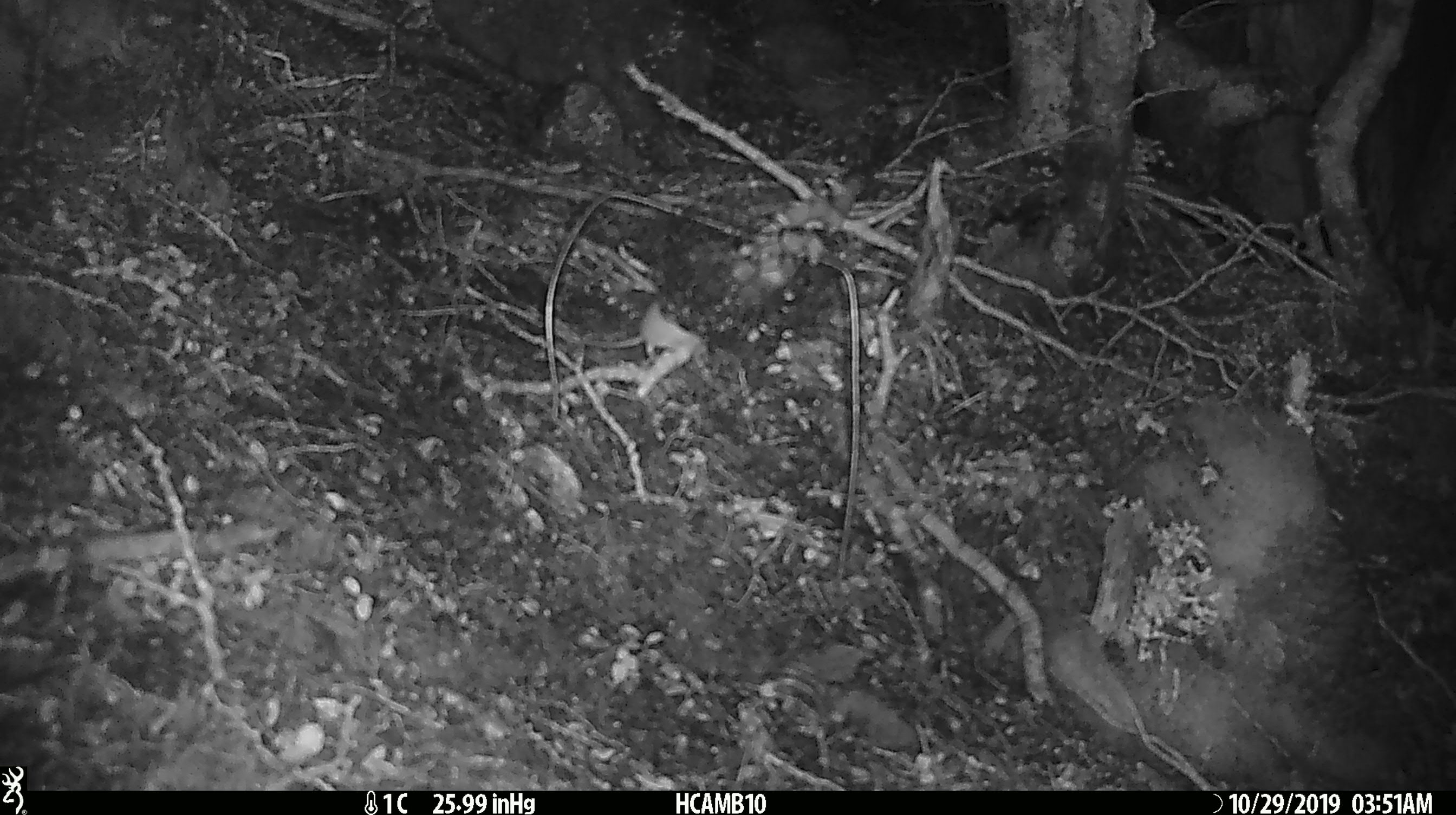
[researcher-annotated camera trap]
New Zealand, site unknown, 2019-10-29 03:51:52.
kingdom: Animalia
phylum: Chordata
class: Mammalia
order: Rodentia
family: Muridae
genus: Mus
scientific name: Mus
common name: mouse